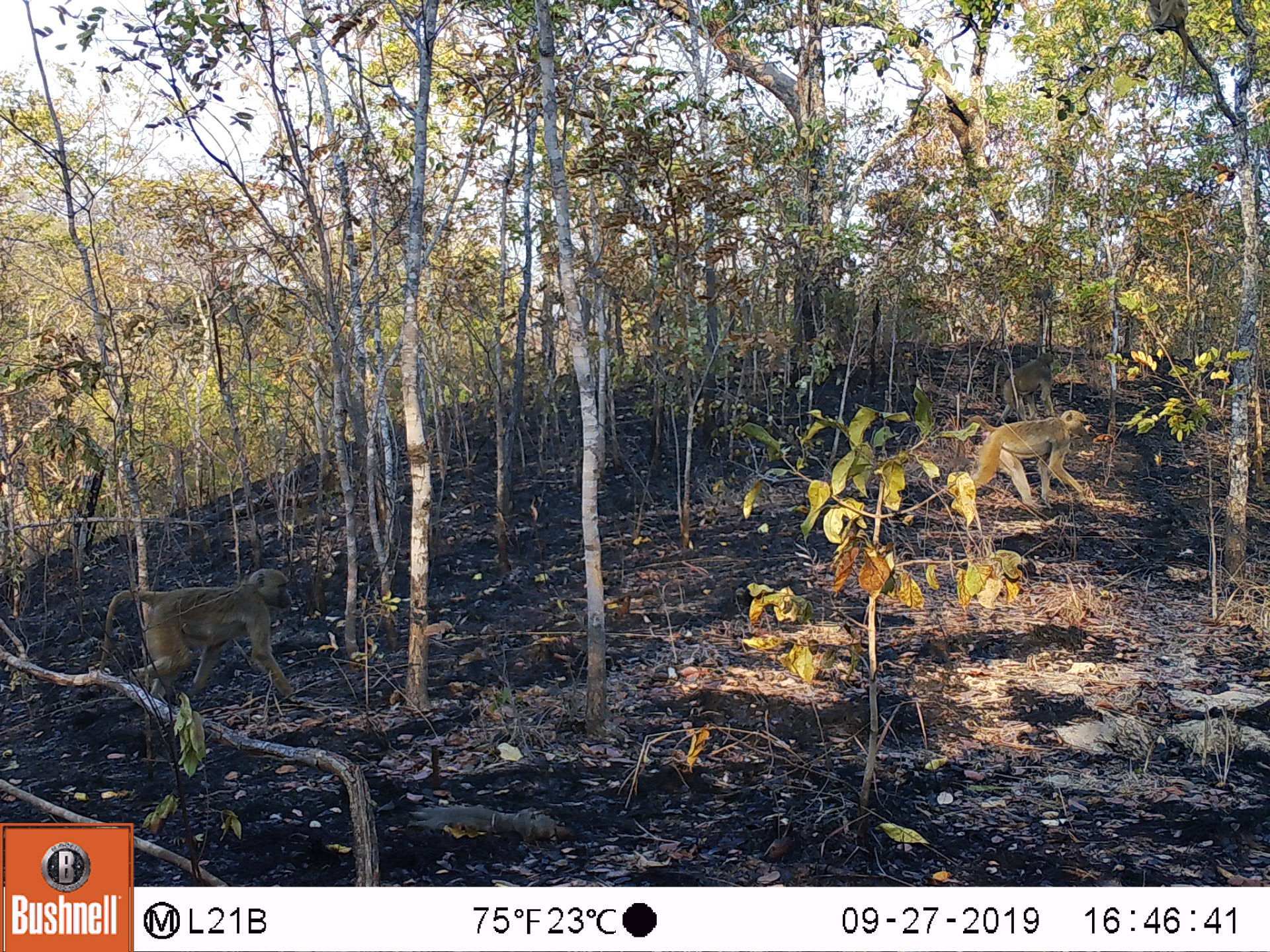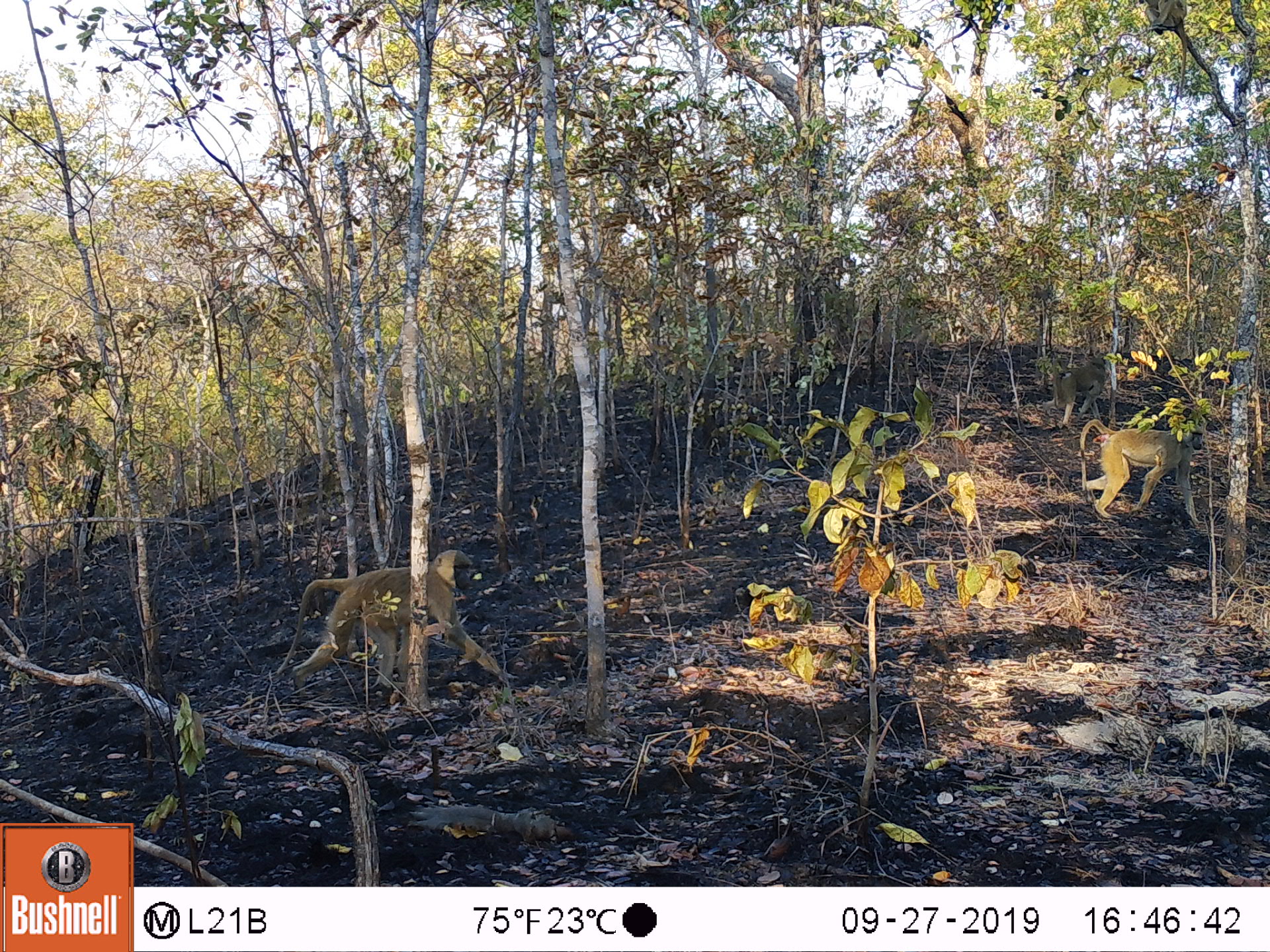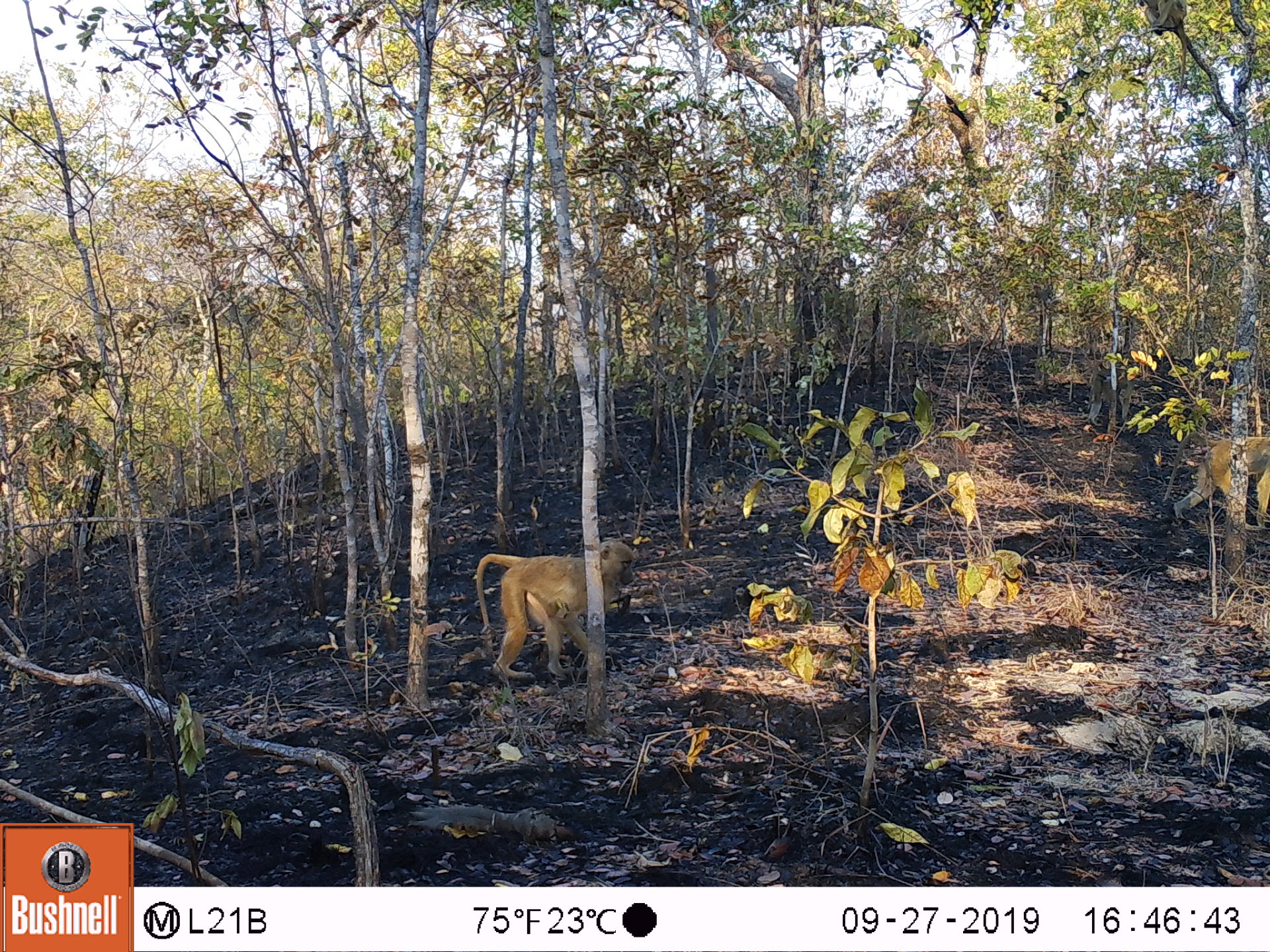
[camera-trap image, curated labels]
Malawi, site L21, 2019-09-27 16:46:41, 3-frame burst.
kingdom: Animalia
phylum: Chordata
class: Mammalia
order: Primates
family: Cercopithecidae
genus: Papio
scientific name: Papio cynocephalus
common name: yellow baboon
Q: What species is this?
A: Yellow baboon (Papio cynocephalus).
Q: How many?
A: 3.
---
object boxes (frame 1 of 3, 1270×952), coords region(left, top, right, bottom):
yellow baboon: region(88, 562, 305, 696); region(951, 407, 1093, 506); region(991, 341, 1064, 415)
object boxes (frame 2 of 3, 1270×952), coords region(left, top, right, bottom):
yellow baboon: region(270, 547, 509, 698); region(1074, 414, 1212, 516); region(1042, 355, 1113, 427)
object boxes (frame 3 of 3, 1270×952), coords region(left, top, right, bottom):
yellow baboon: region(465, 538, 639, 678); region(1157, 431, 1262, 535); region(1077, 355, 1138, 436)